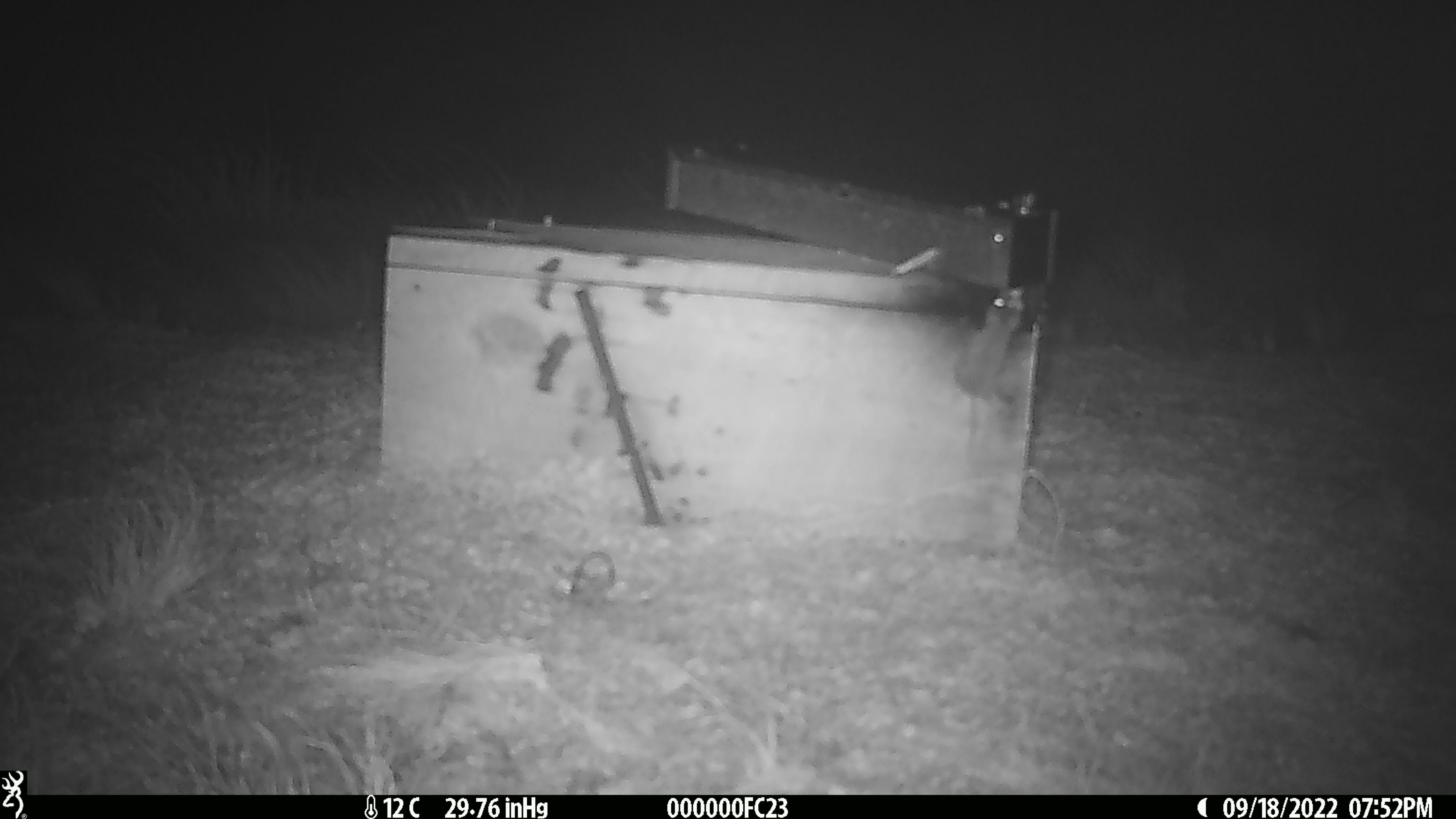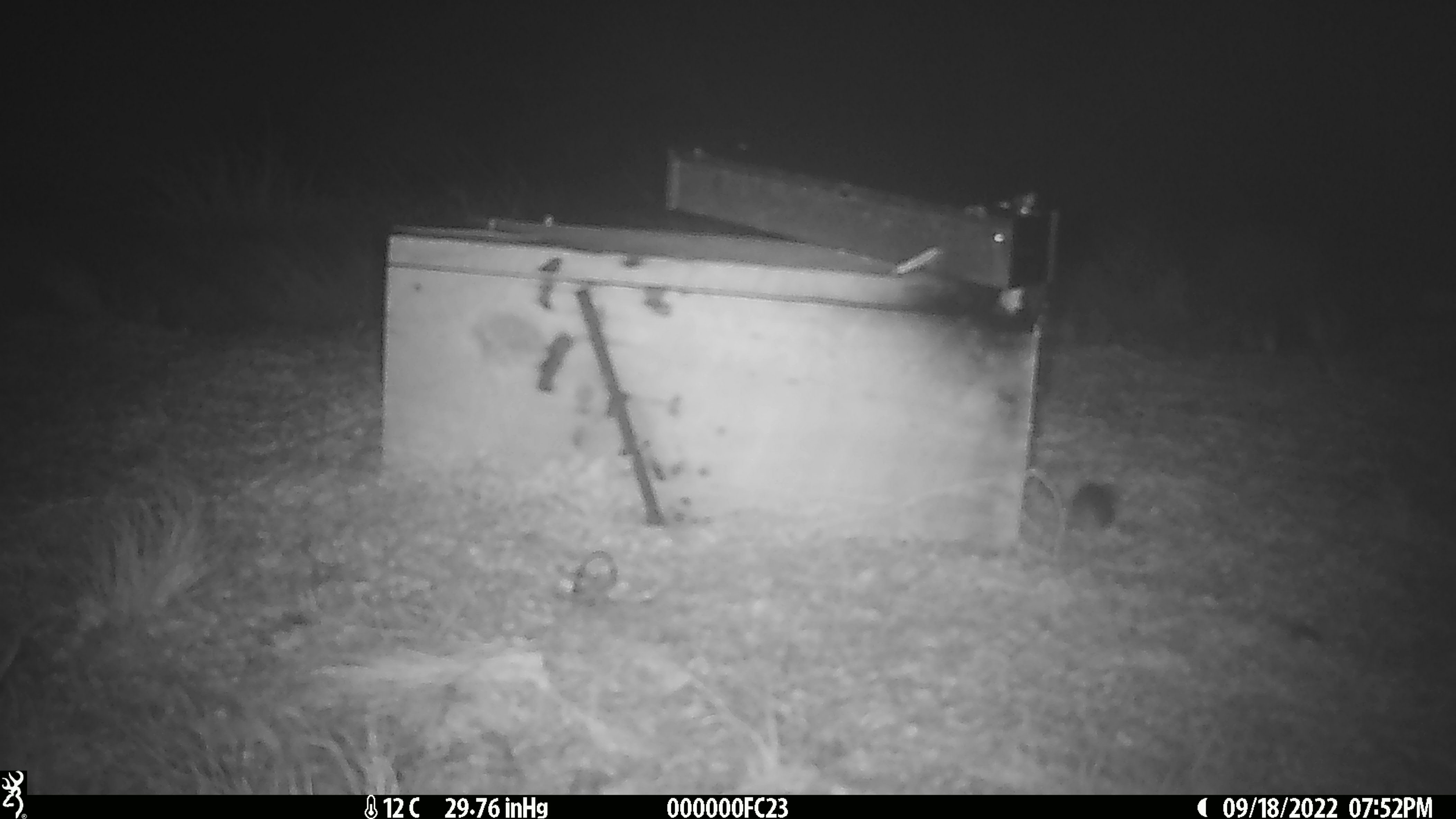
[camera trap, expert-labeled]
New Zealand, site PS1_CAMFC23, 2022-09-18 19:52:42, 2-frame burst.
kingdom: Animalia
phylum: Chordata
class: Mammalia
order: Rodentia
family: Muridae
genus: Mus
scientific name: Mus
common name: mouse